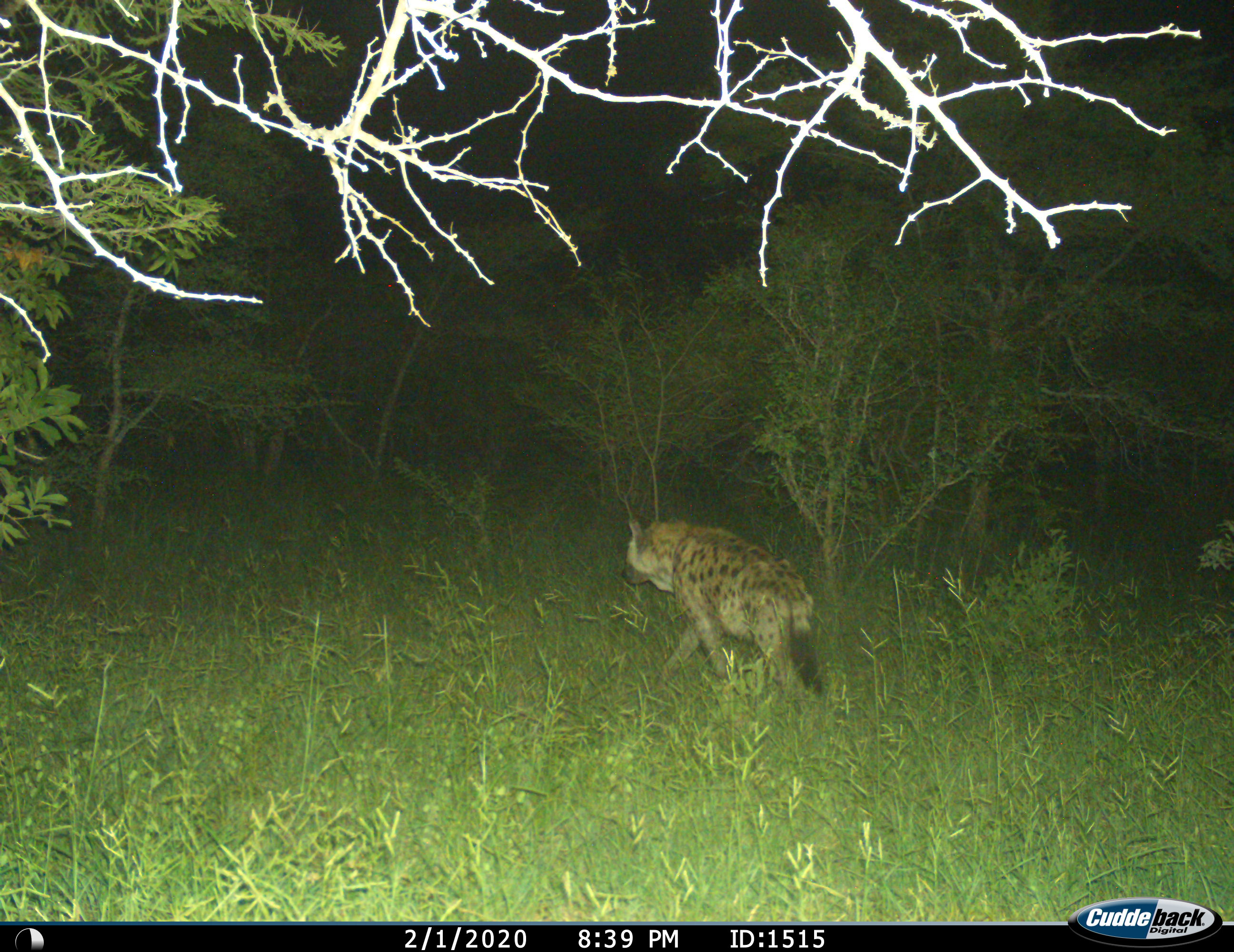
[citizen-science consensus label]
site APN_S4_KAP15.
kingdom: Animalia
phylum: Chordata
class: Mammalia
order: Carnivora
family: Hyaenidae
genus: Crocuta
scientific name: Crocuta crocuta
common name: spotted hyena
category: hyenaspotted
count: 1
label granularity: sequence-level